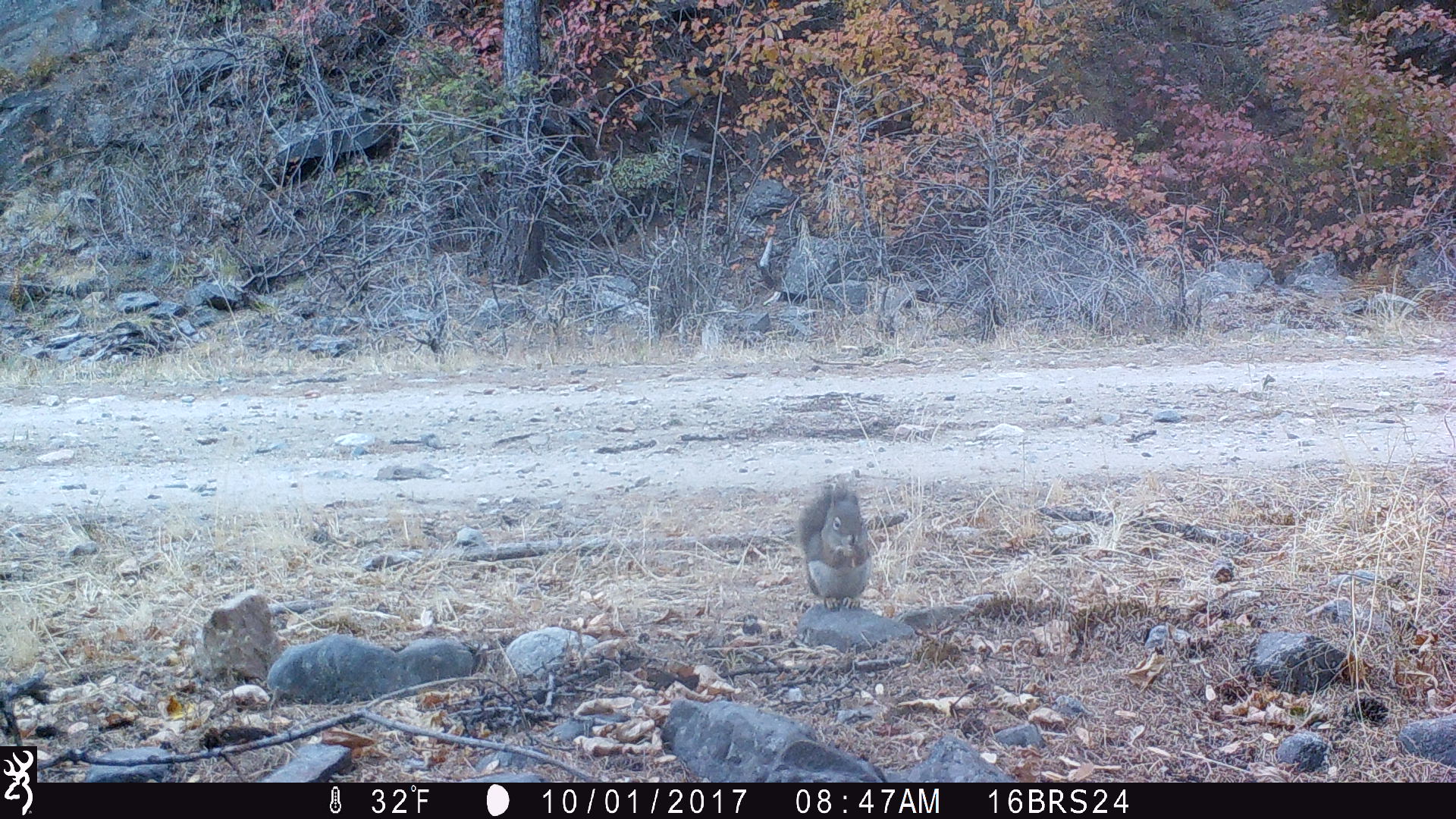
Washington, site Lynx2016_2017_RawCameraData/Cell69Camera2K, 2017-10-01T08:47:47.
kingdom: Animalia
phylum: Chordata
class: Mammalia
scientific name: Mammalia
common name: small mammal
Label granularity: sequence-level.